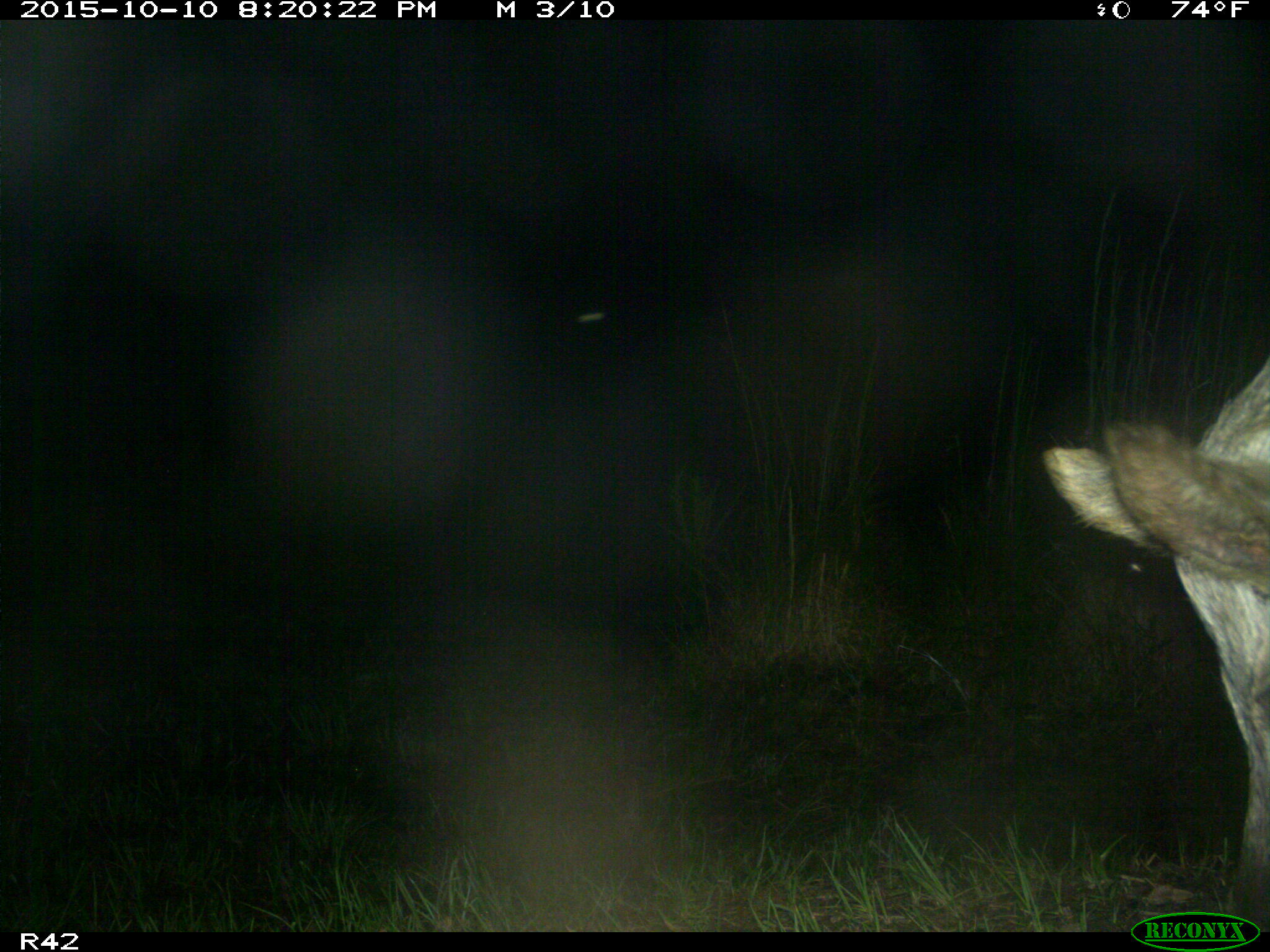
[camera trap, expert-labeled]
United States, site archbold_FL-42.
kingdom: Animalia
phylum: Chordata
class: Mammalia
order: Artiodactyla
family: Suidae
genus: Sus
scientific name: Sus scrofa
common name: wild boar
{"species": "Sus scrofa (wild boar)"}